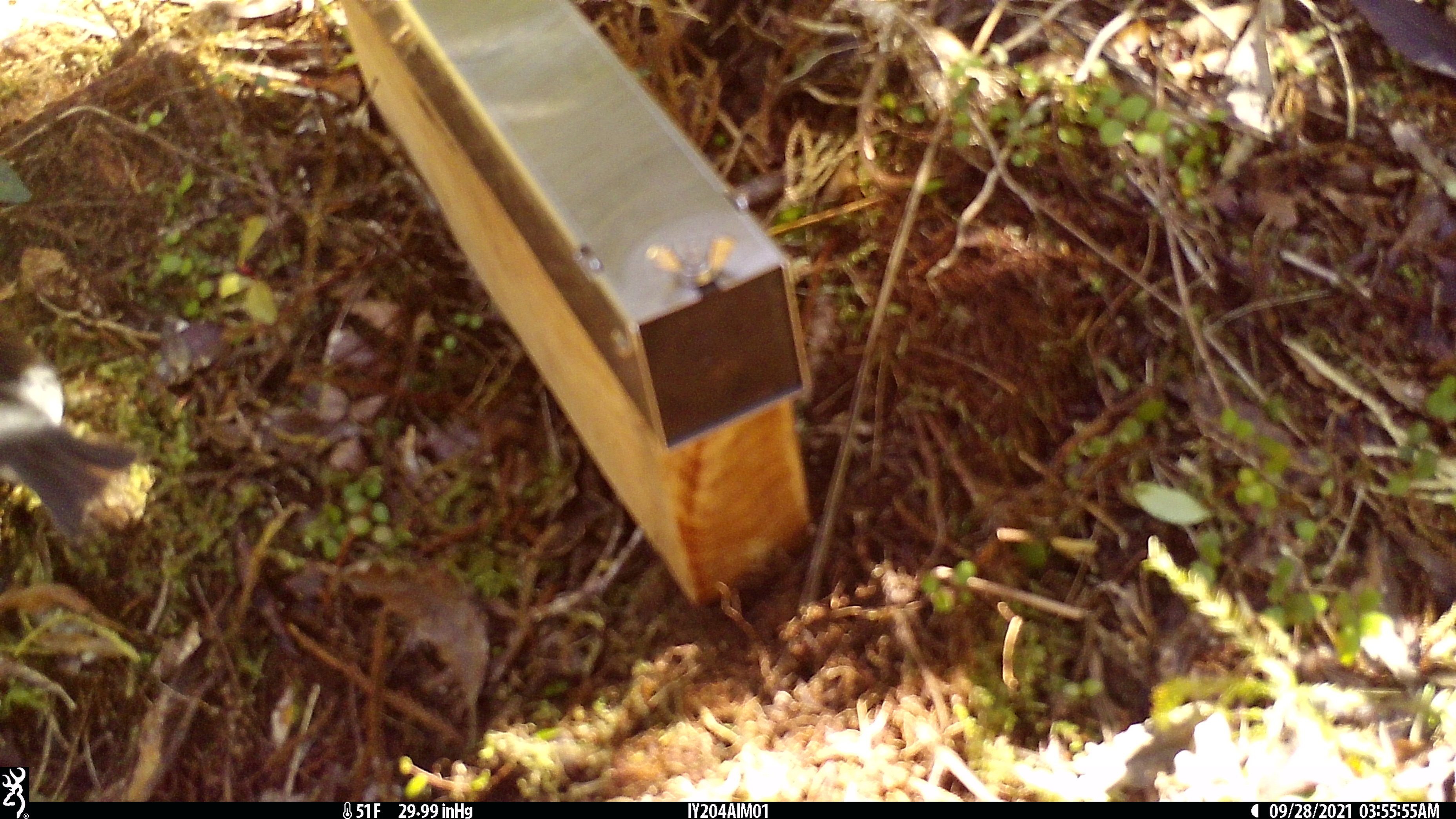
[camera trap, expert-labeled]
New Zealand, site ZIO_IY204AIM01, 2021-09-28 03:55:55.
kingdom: Animalia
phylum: Chordata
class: Aves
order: Passeriformes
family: Petroicidae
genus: Petroica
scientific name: Petroica australis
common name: new zealand robin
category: robin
Robin (new zealand robin) (Petroica australis).